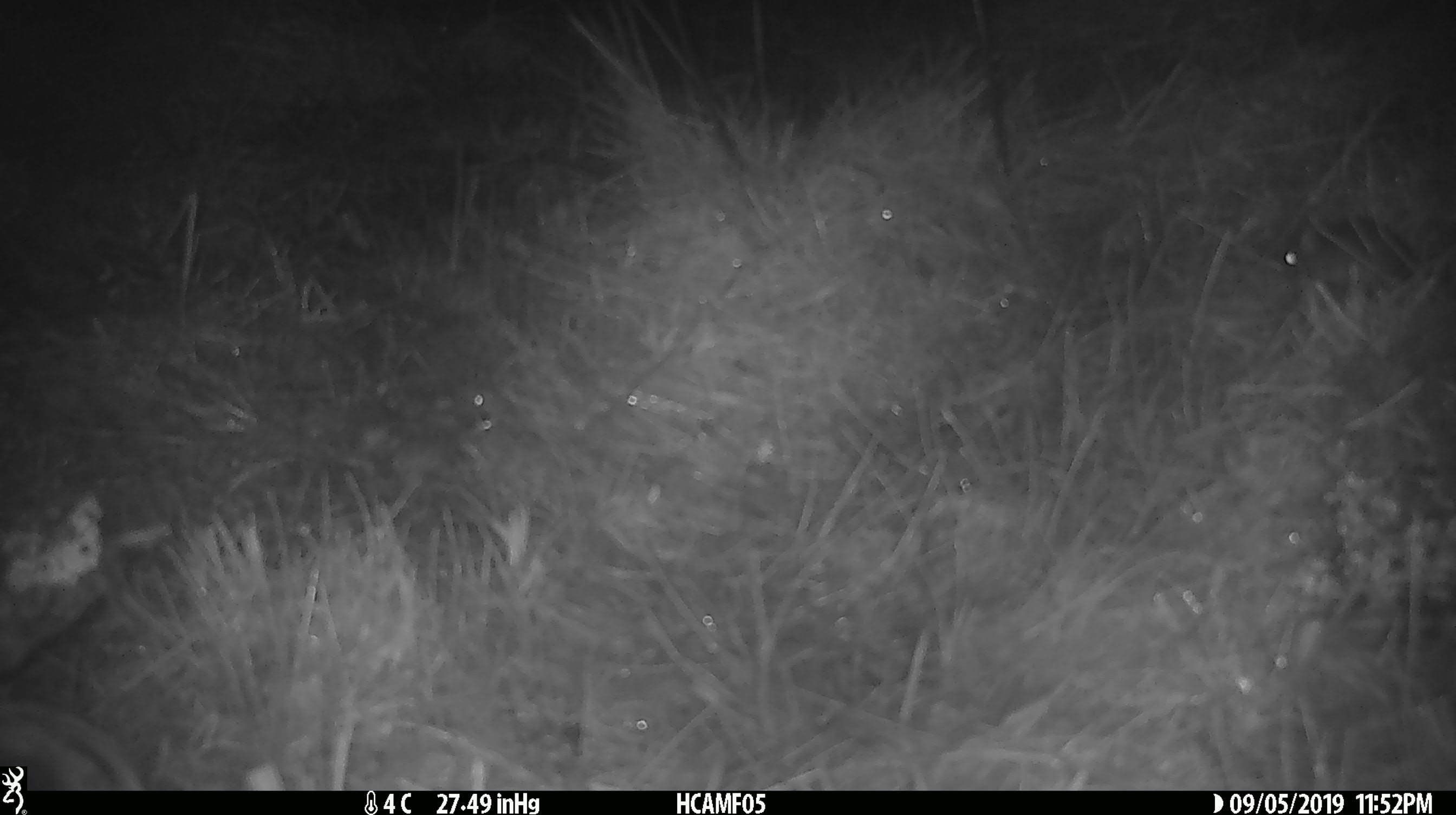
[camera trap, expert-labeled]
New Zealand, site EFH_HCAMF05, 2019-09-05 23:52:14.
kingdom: Animalia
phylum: Chordata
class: Mammalia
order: Rodentia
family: Muridae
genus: Mus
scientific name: Mus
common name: mouse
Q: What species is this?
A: Mouse (Mus).